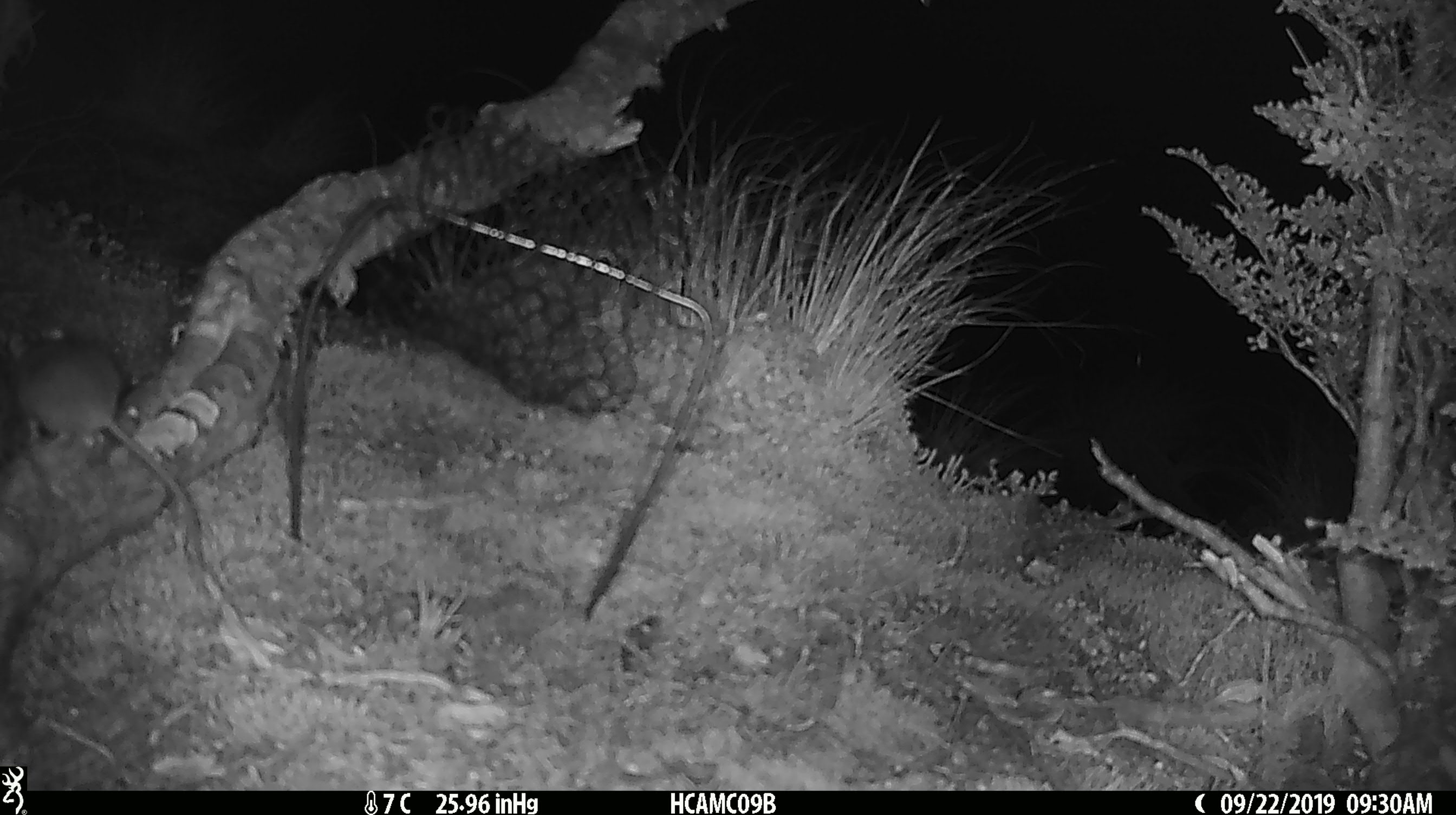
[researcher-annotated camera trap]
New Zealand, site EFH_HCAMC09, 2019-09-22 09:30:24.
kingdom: Animalia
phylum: Chordata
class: Mammalia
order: Rodentia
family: Muridae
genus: Mus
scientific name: Mus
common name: mouse